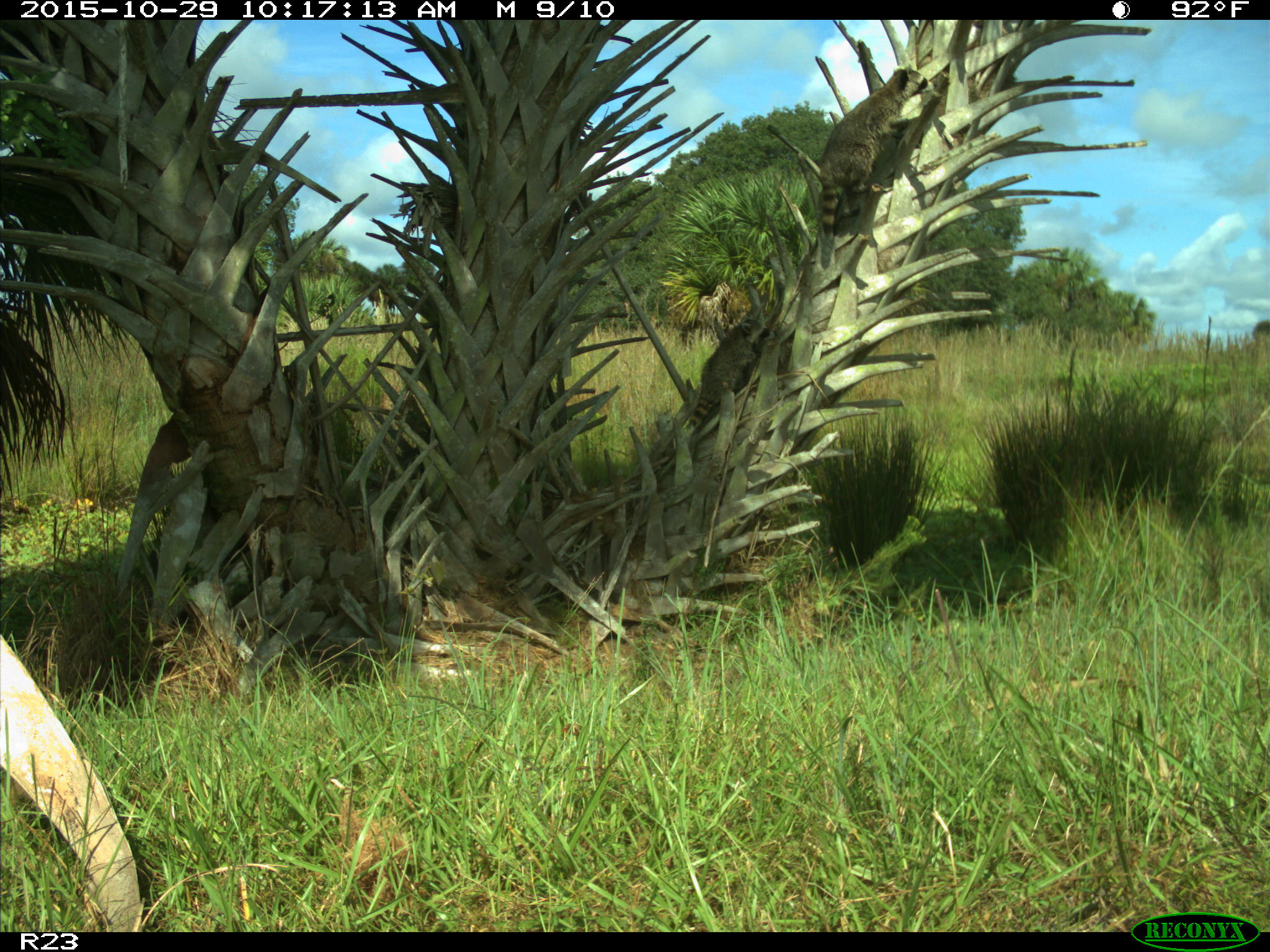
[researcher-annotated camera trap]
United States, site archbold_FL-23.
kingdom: Animalia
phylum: Chordata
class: Mammalia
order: Carnivora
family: Procyonidae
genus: Procyon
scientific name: Procyon lotor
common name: common raccoon